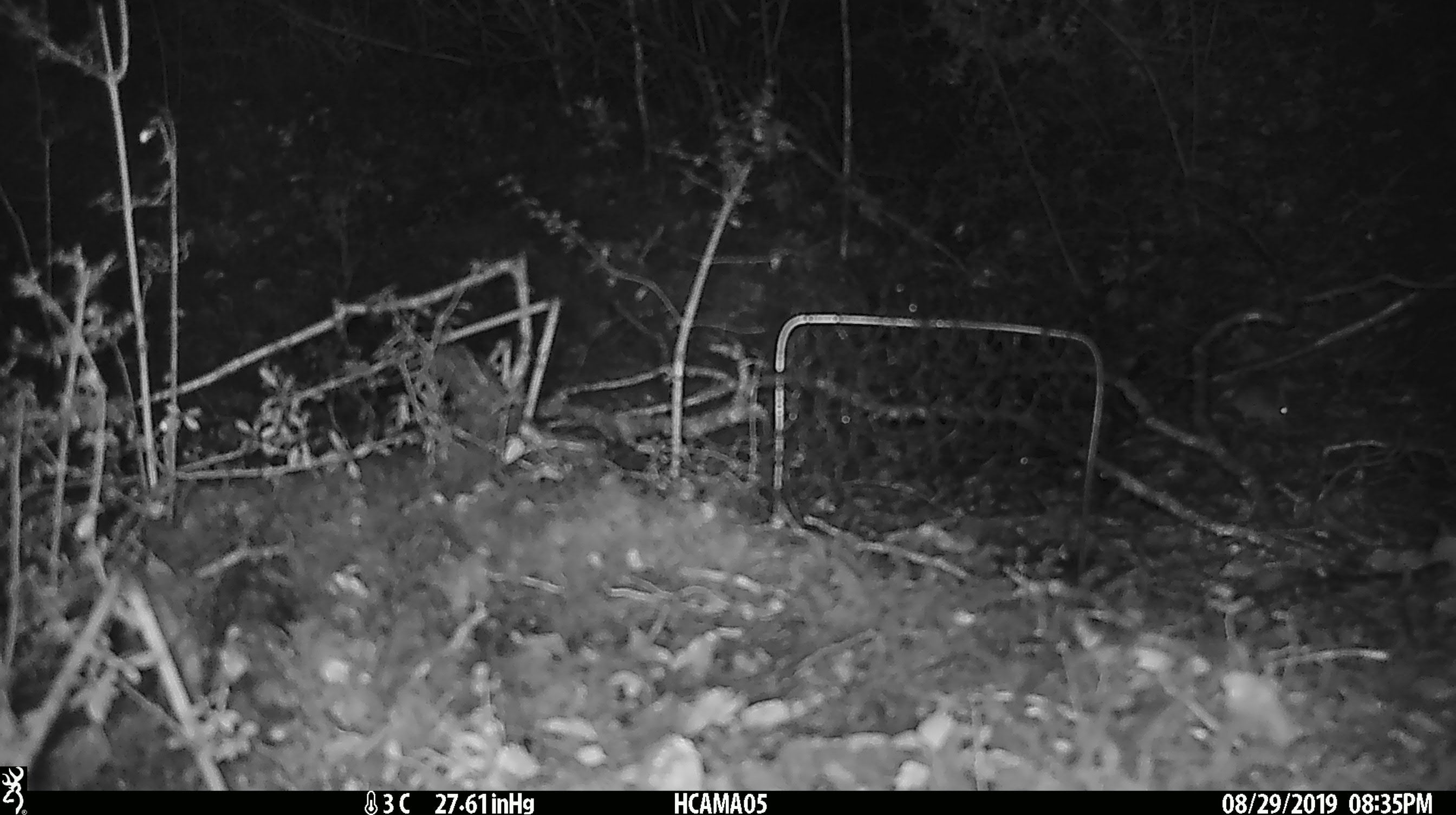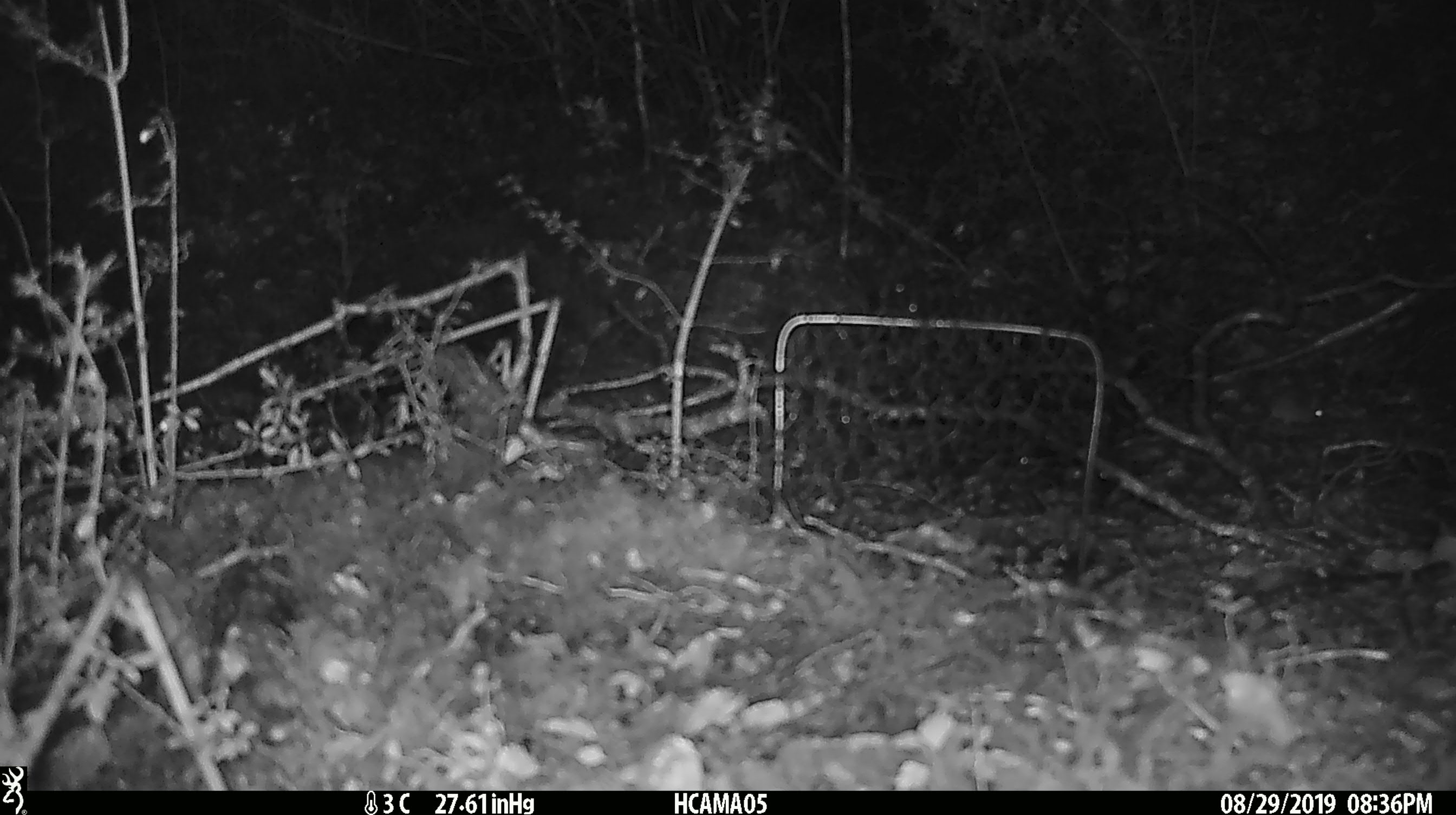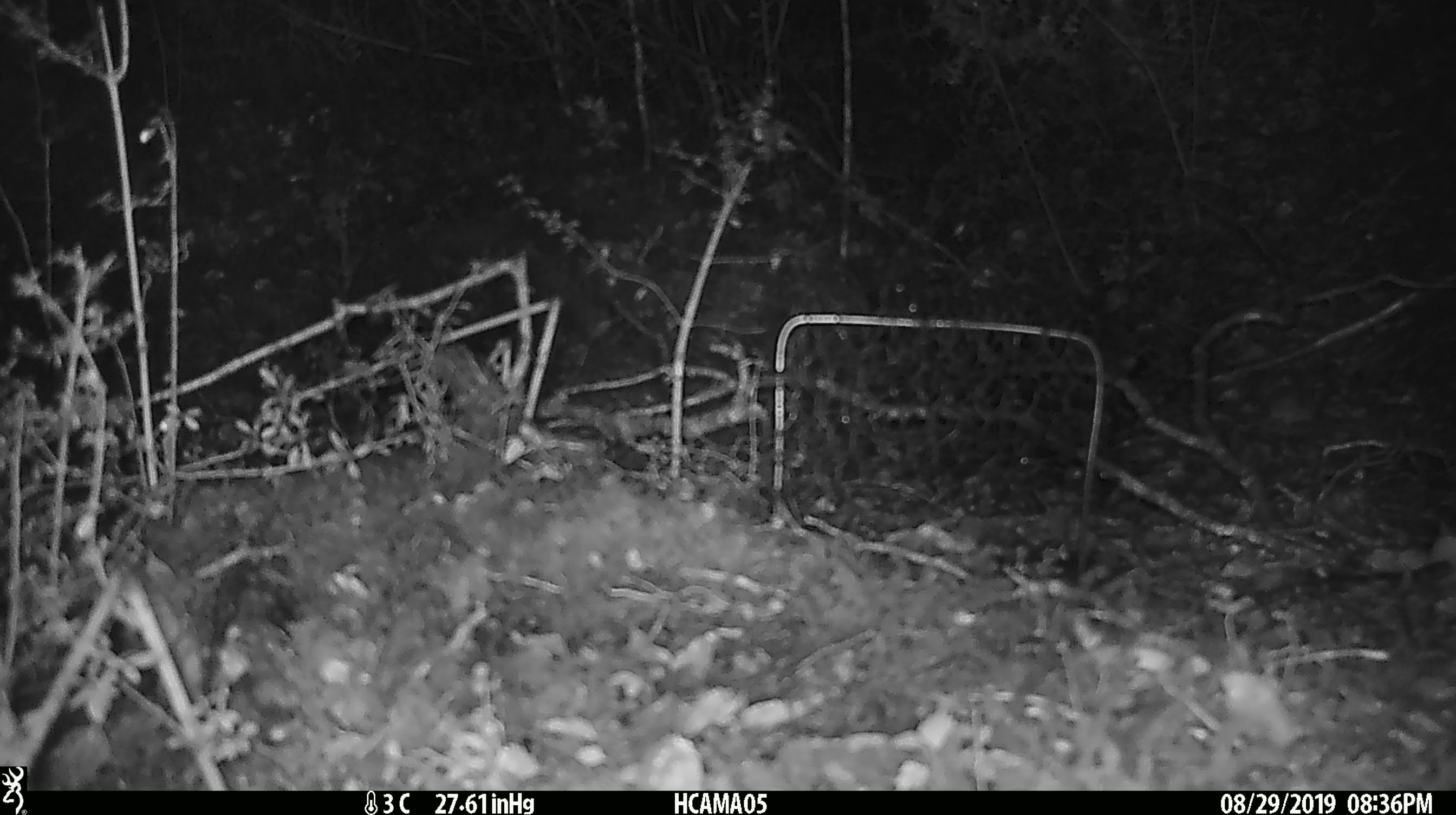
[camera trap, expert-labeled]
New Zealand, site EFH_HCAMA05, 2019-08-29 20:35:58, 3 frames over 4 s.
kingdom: Animalia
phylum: Chordata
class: Mammalia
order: Rodentia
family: Muridae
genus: Mus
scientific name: Mus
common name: mouse